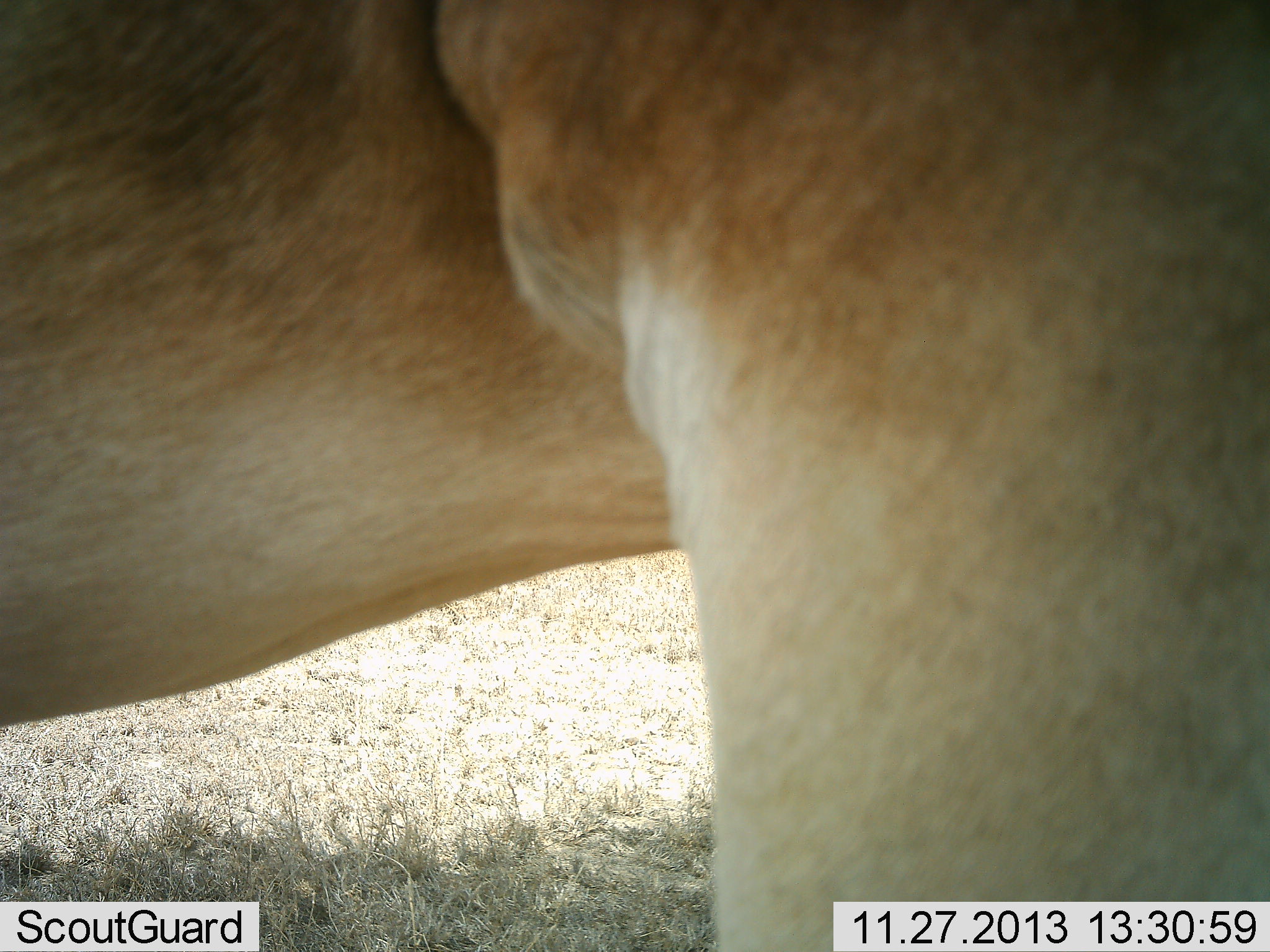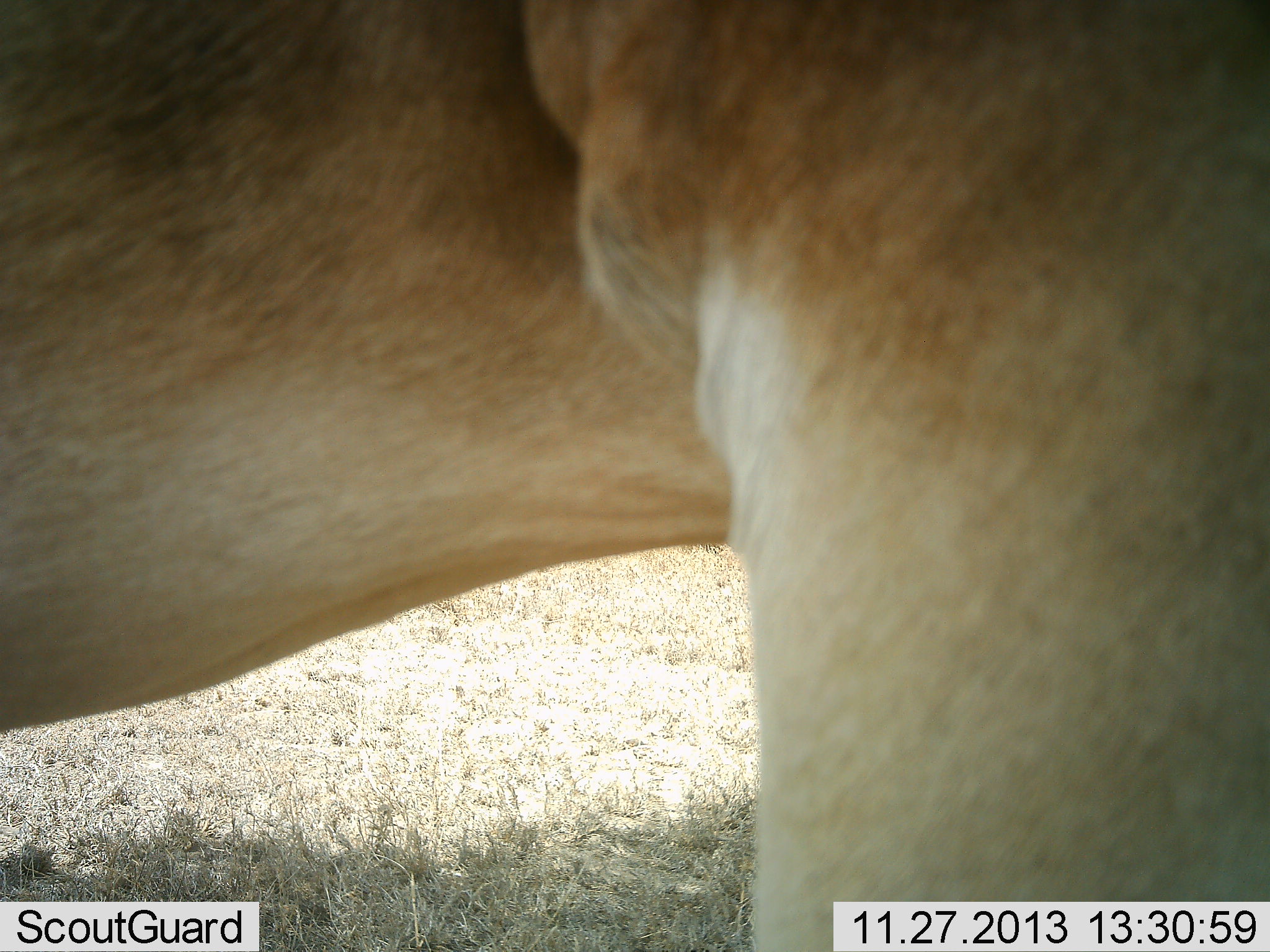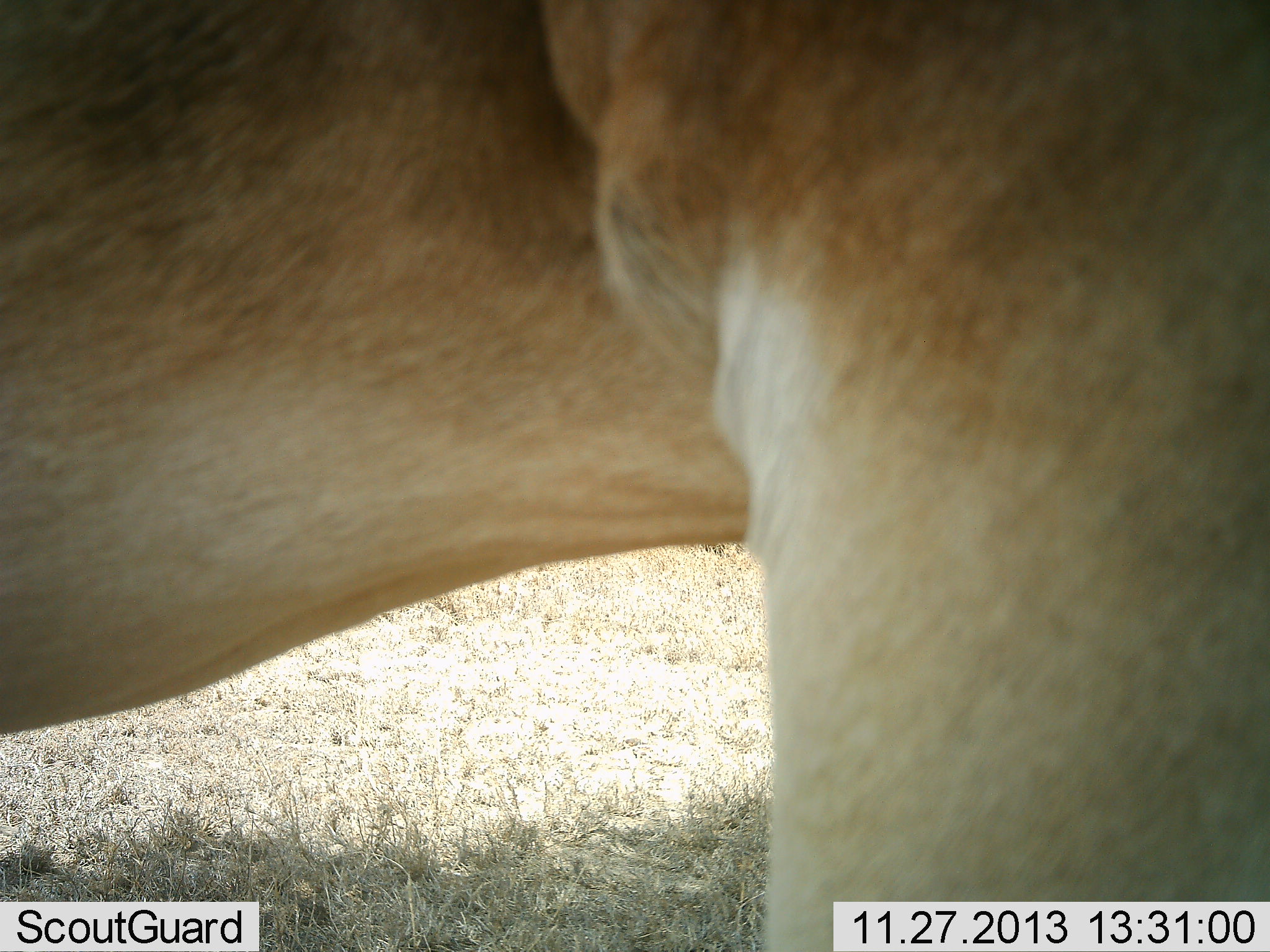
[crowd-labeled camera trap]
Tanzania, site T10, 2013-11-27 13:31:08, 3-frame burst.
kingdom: Animalia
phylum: Chordata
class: Mammalia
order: Artiodactyla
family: Bovidae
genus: Alcelaphus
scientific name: Alcelaphus buselaphus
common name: hartebeest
Hartebeest (Alcelaphus buselaphus), count 1. Behavior (volunteer vote fractions): standing 100%, resting 0%, moving 0%, interacting 0%. Young present (vote fraction): 0%. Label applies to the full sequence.